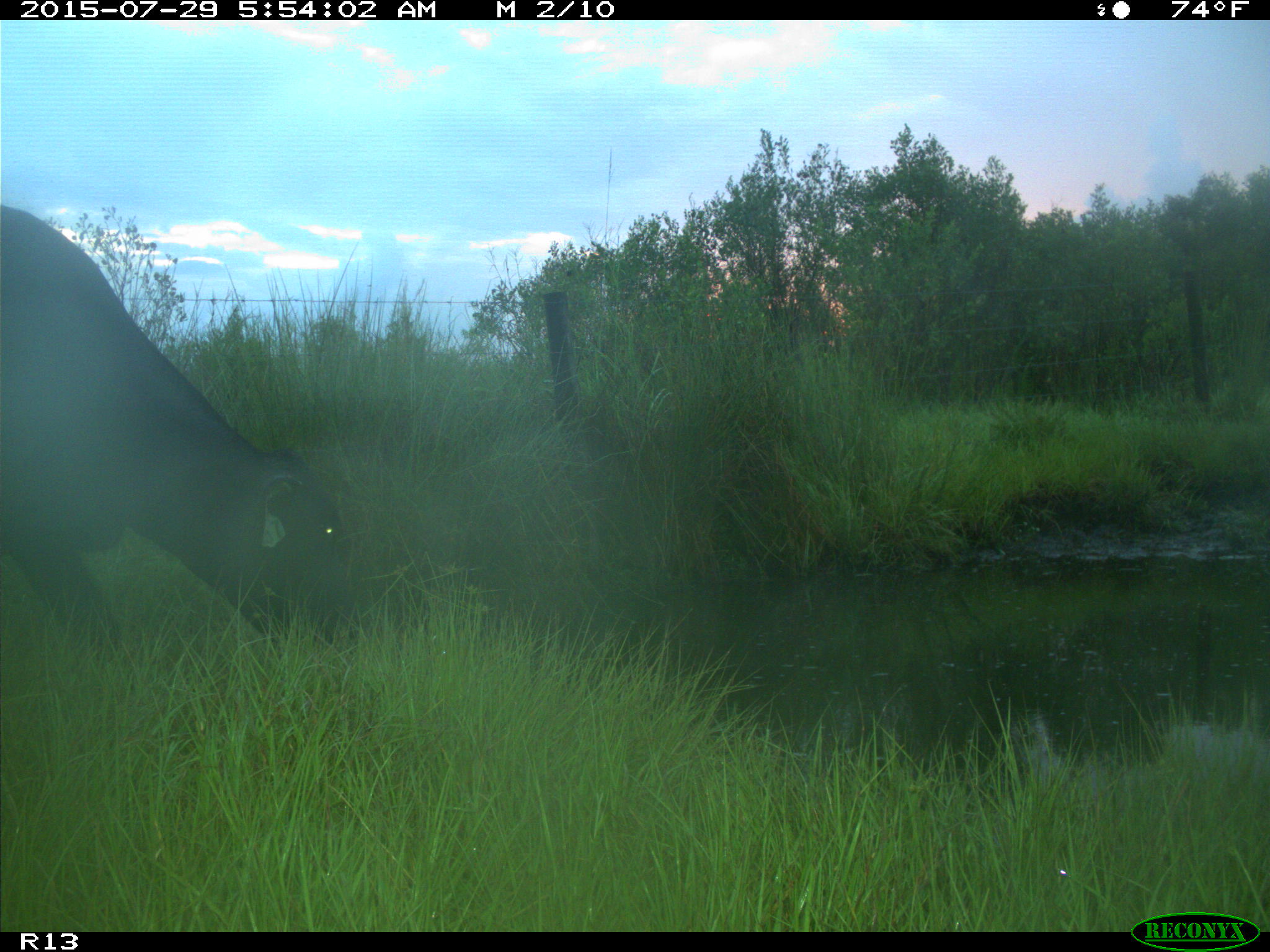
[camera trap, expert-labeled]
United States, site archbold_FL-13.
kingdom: Animalia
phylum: Chordata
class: Mammalia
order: Artiodactyla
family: Bovidae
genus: Bos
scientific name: Bos taurus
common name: domestic cow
Bos taurus (domestic cow).